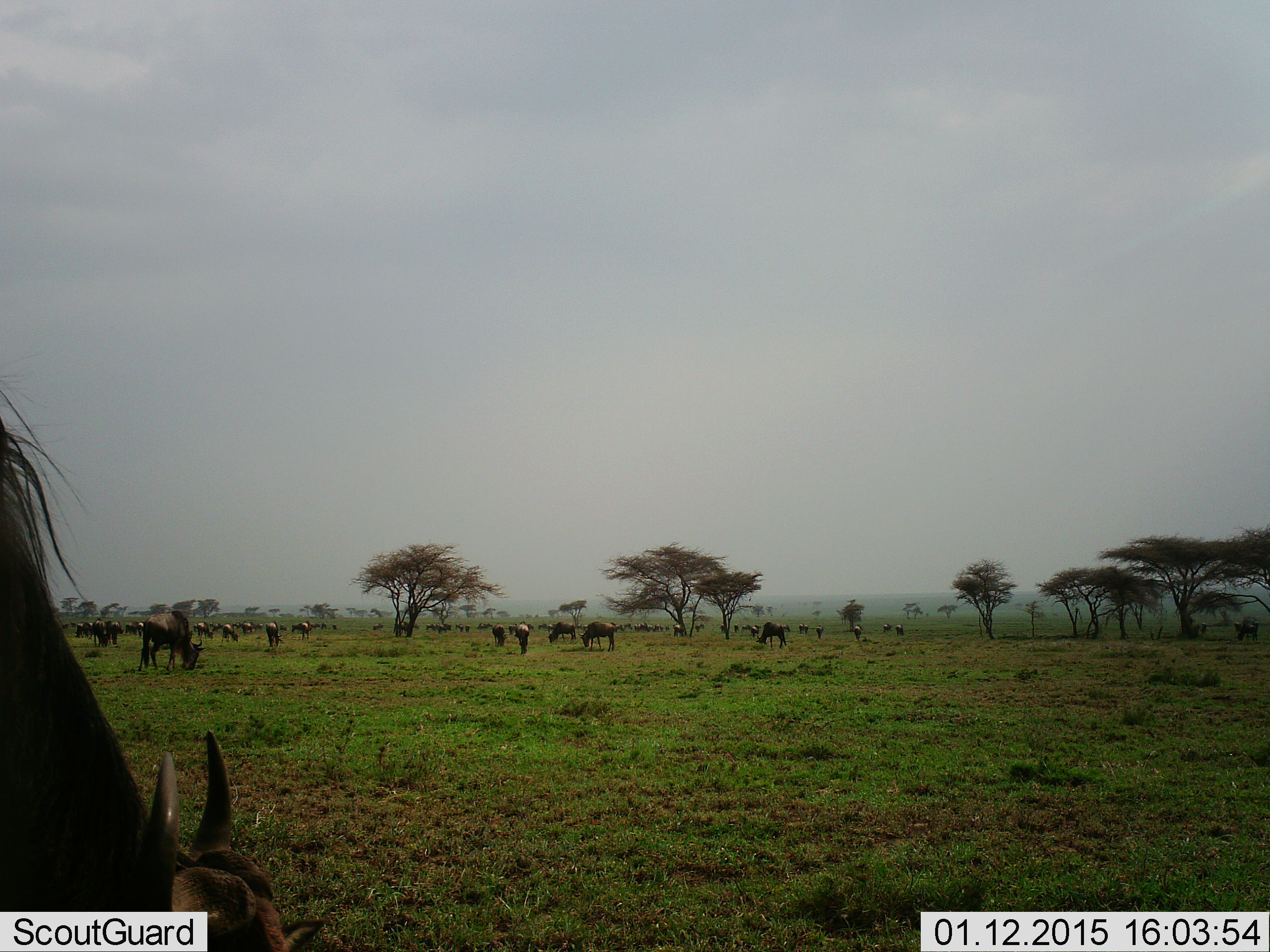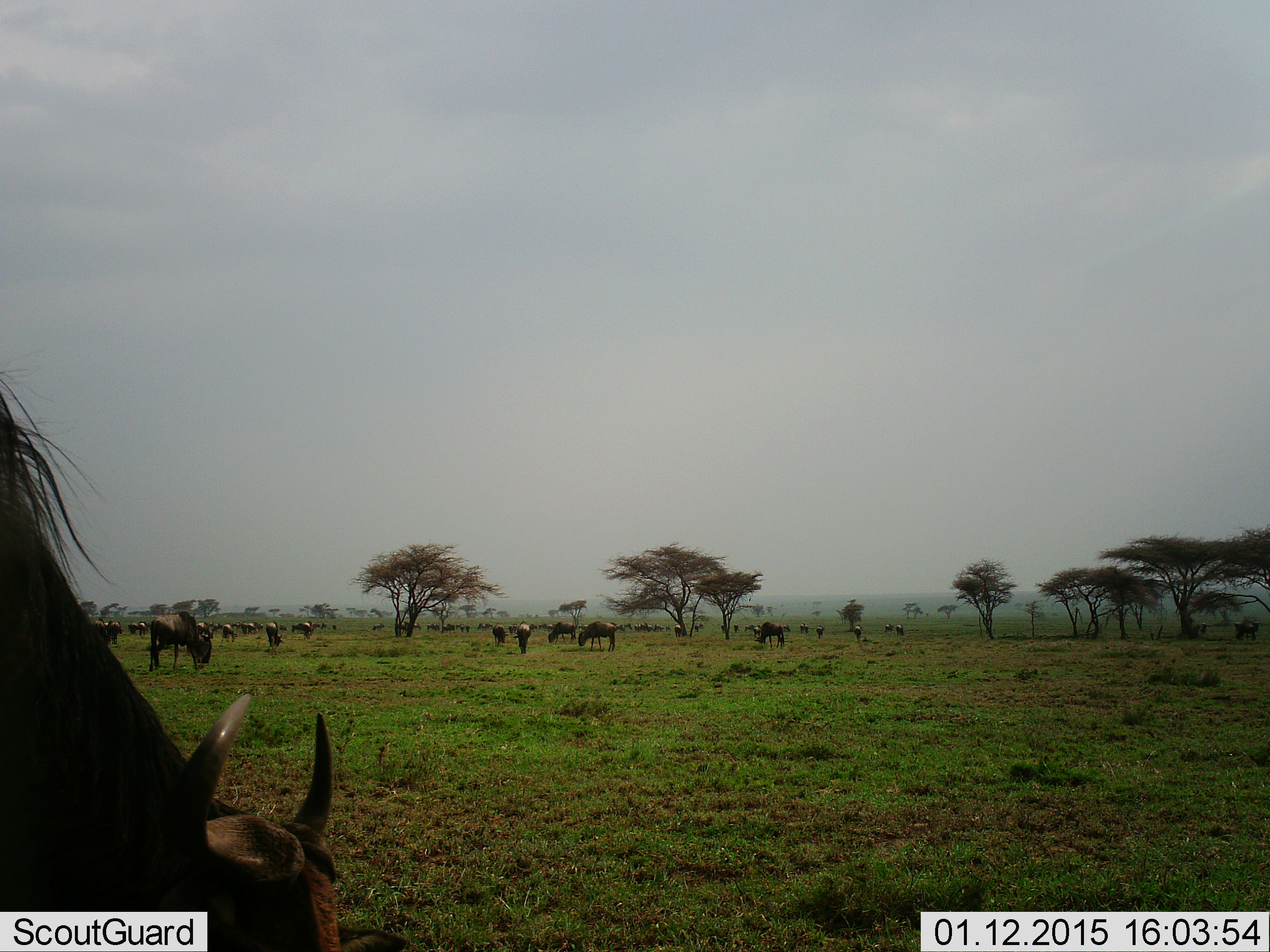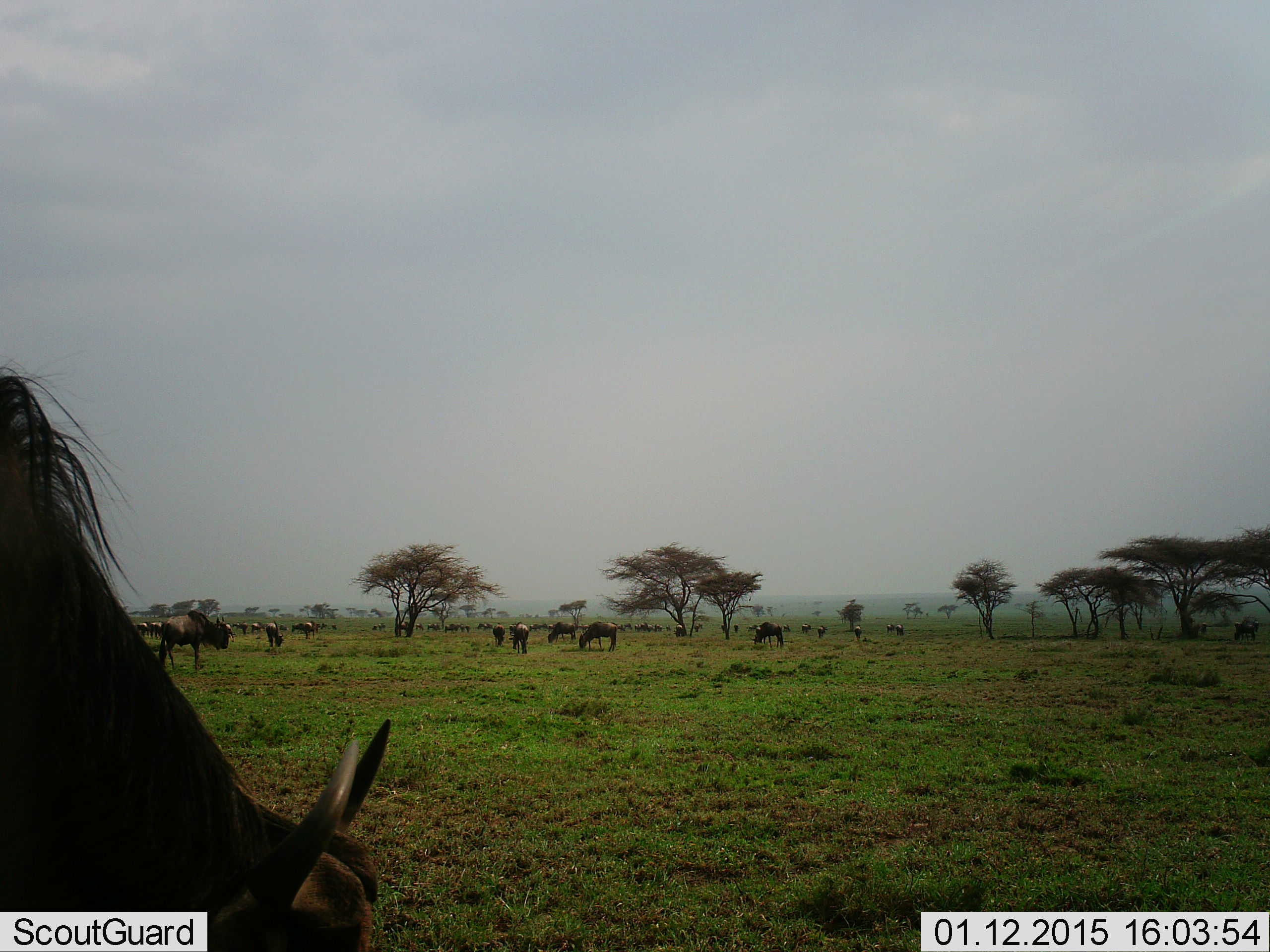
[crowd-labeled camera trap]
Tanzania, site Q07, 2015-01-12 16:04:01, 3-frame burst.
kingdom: Animalia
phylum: Chordata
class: Mammalia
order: Artiodactyla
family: Bovidae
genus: Connochaetes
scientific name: Connochaetes taurinus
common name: blue wildebeest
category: wildebeest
Wildebeest (blue wildebeest) (Connochaetes taurinus), count 11-50. Behavior (volunteer vote fractions): standing 50%, resting 10%, moving 30%, interacting 10%. Young present (vote fraction): 0%. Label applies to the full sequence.